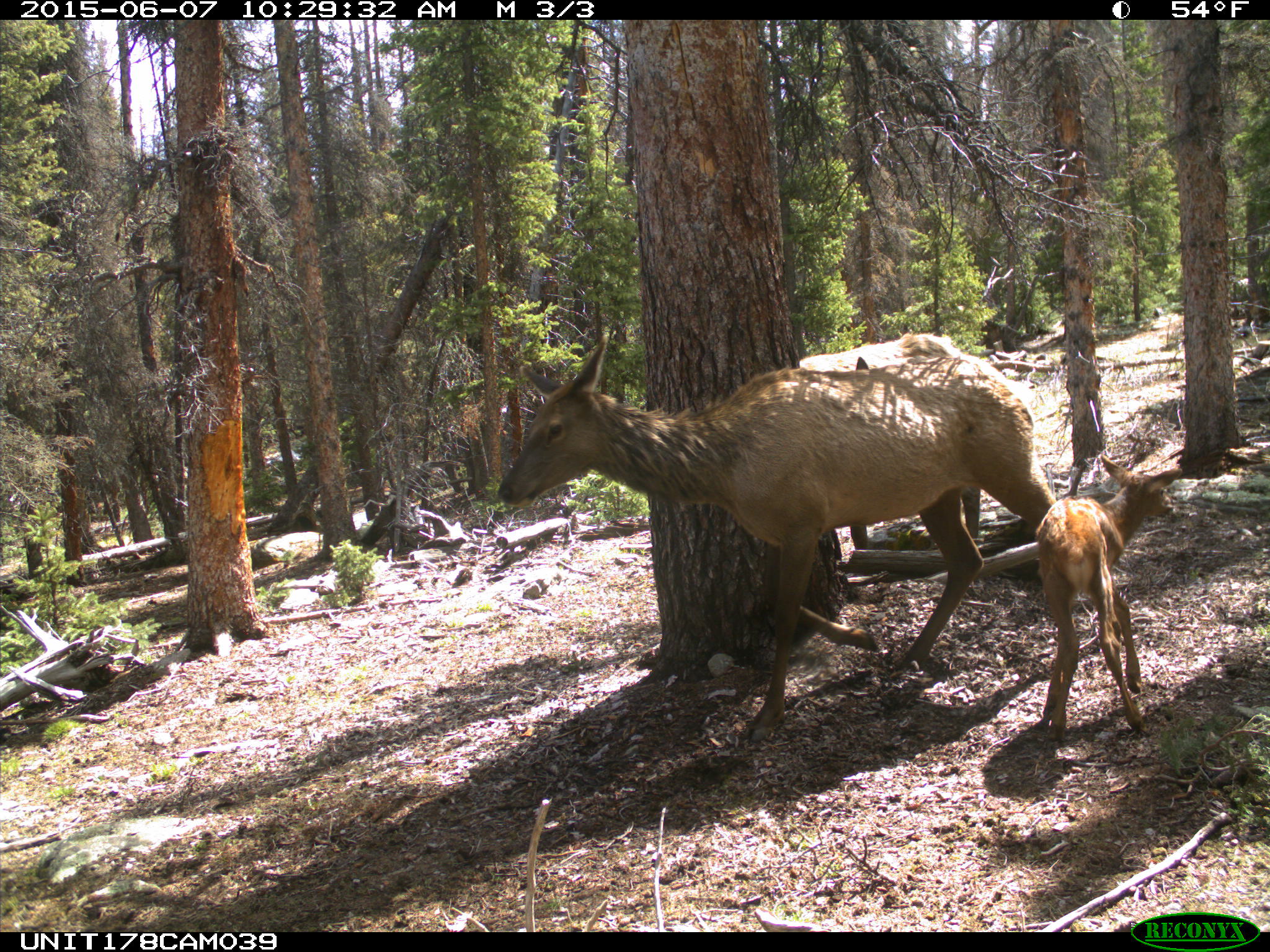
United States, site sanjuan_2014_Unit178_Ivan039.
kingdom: Animalia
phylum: Chordata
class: Mammalia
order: Artiodactyla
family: Cervidae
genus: Cervus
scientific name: Cervus elaphus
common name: red deer